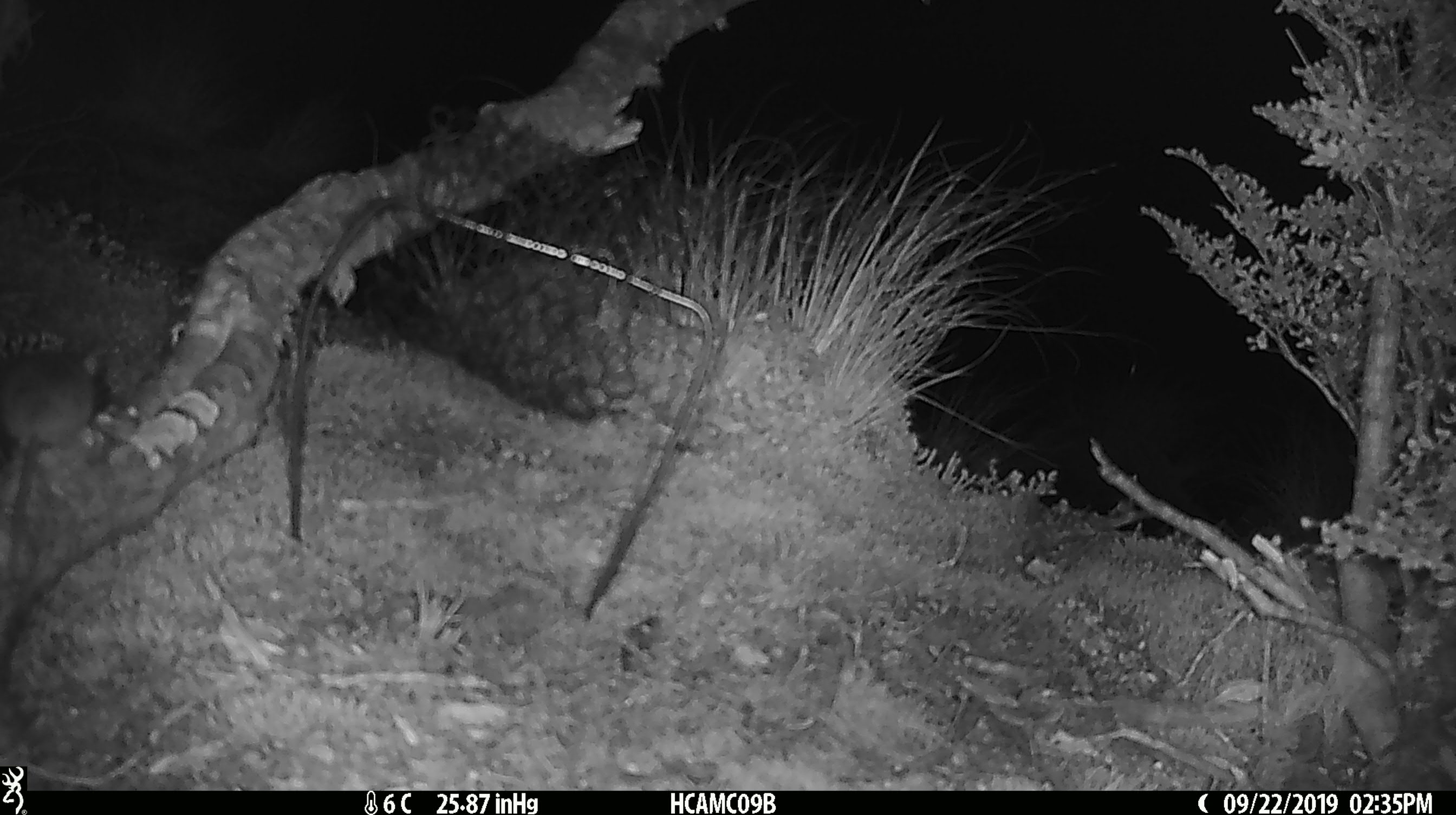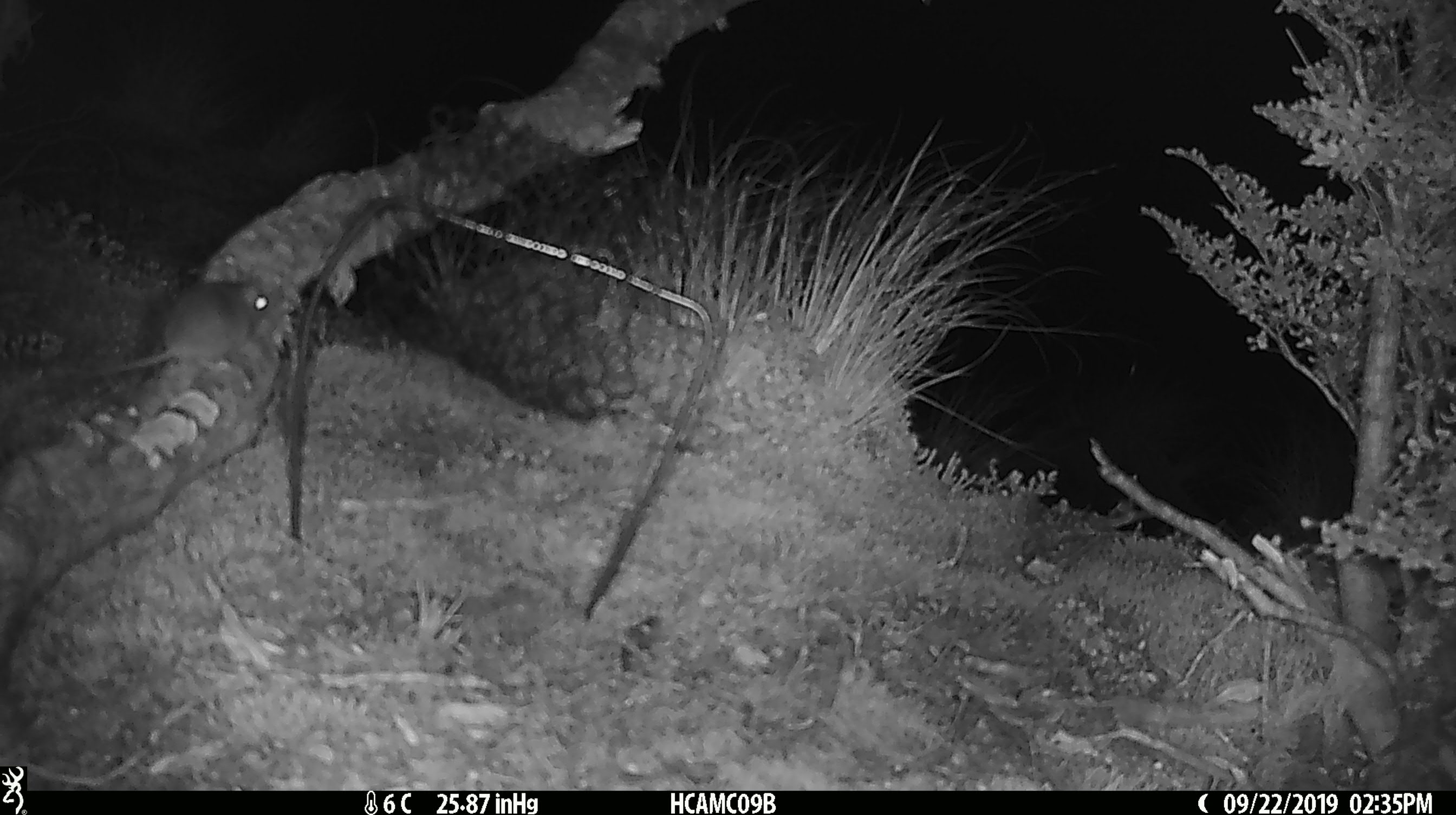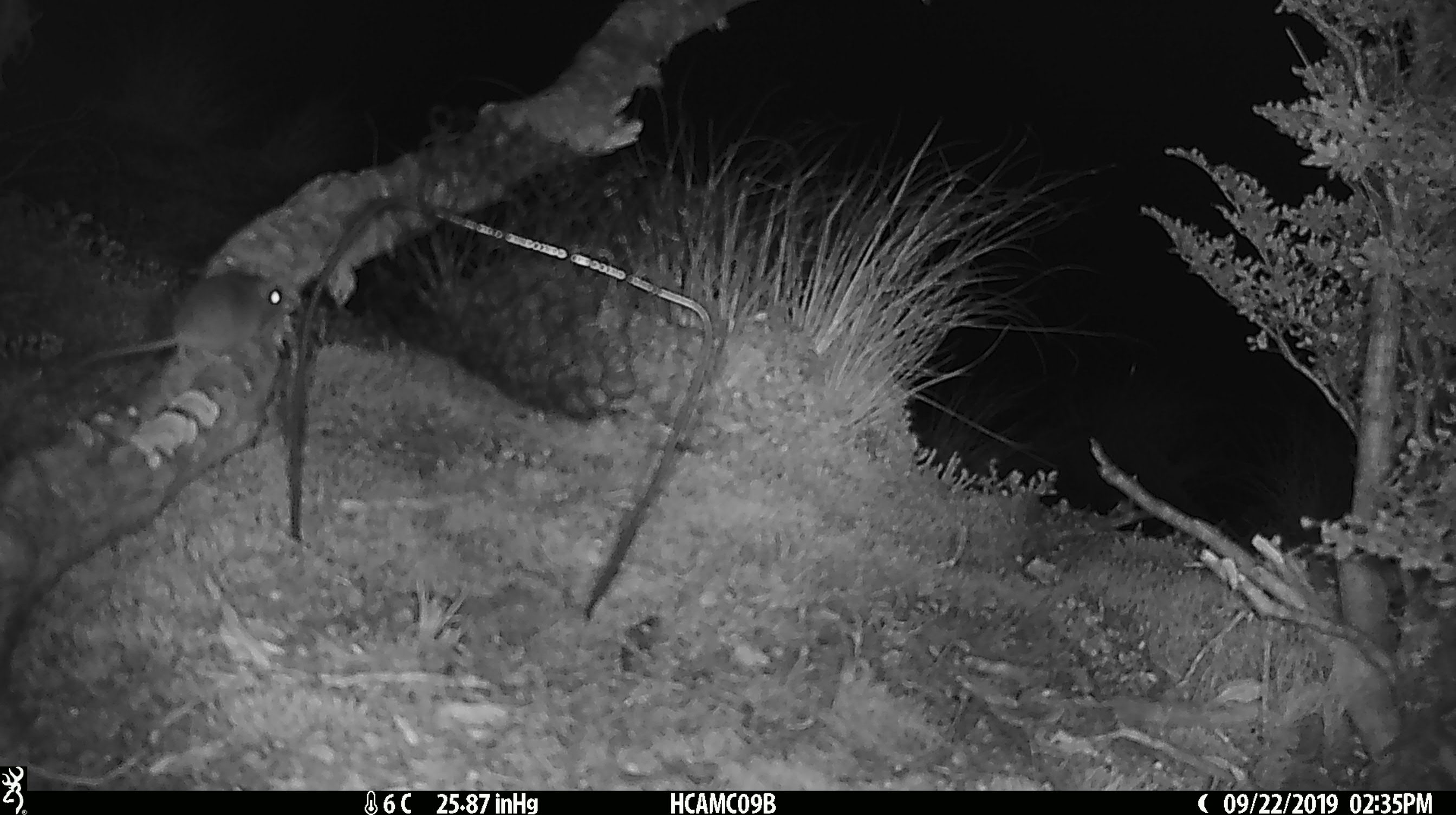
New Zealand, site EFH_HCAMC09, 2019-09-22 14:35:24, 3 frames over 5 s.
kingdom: Animalia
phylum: Chordata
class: Mammalia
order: Rodentia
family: Muridae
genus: Mus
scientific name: Mus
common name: mouse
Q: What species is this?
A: Mouse (Mus).